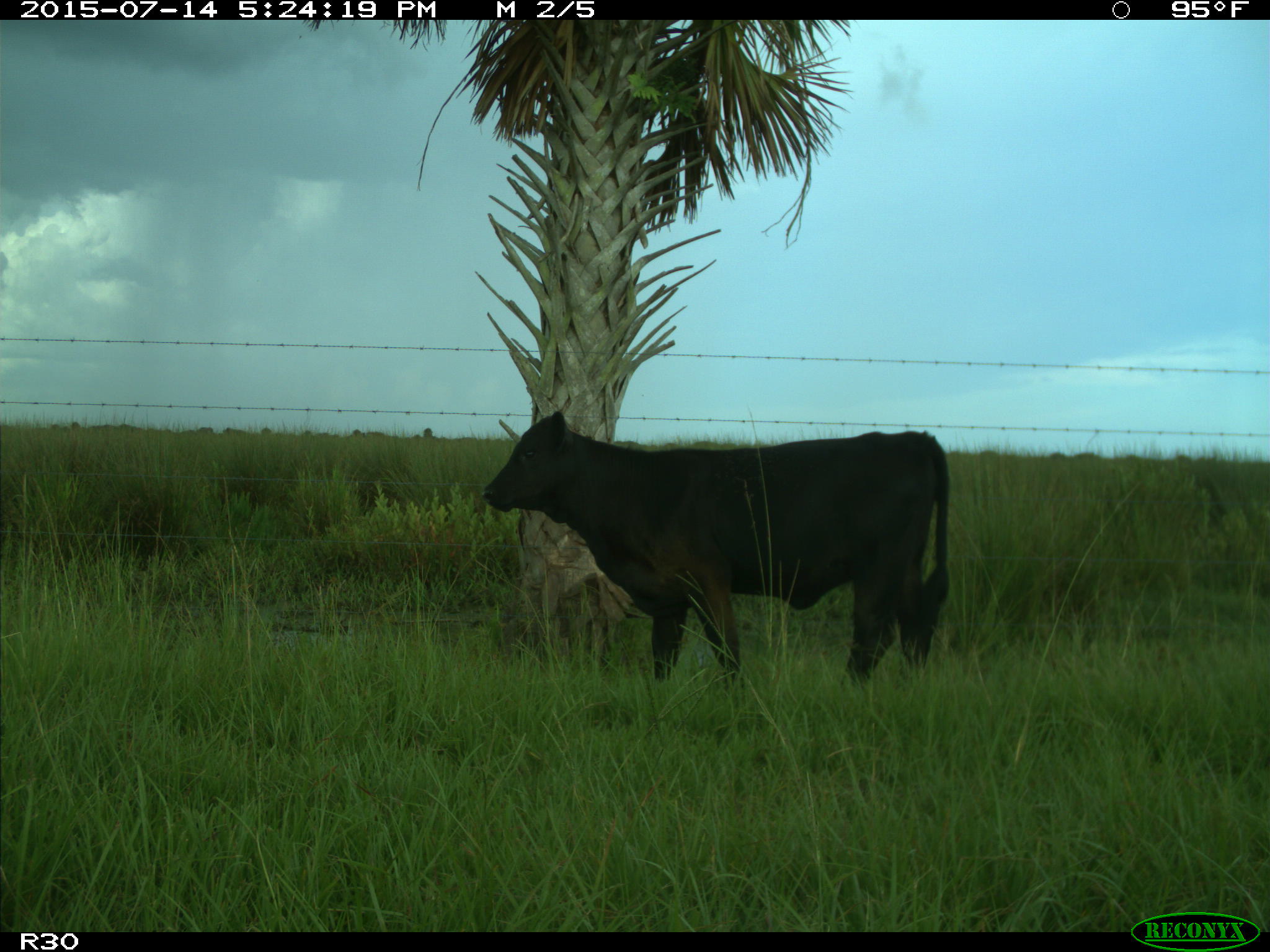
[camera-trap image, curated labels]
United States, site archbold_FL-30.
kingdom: Animalia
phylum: Chordata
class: Mammalia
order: Artiodactyla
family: Bovidae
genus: Bos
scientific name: Bos taurus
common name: domestic cow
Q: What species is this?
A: Bos taurus (domestic cow).